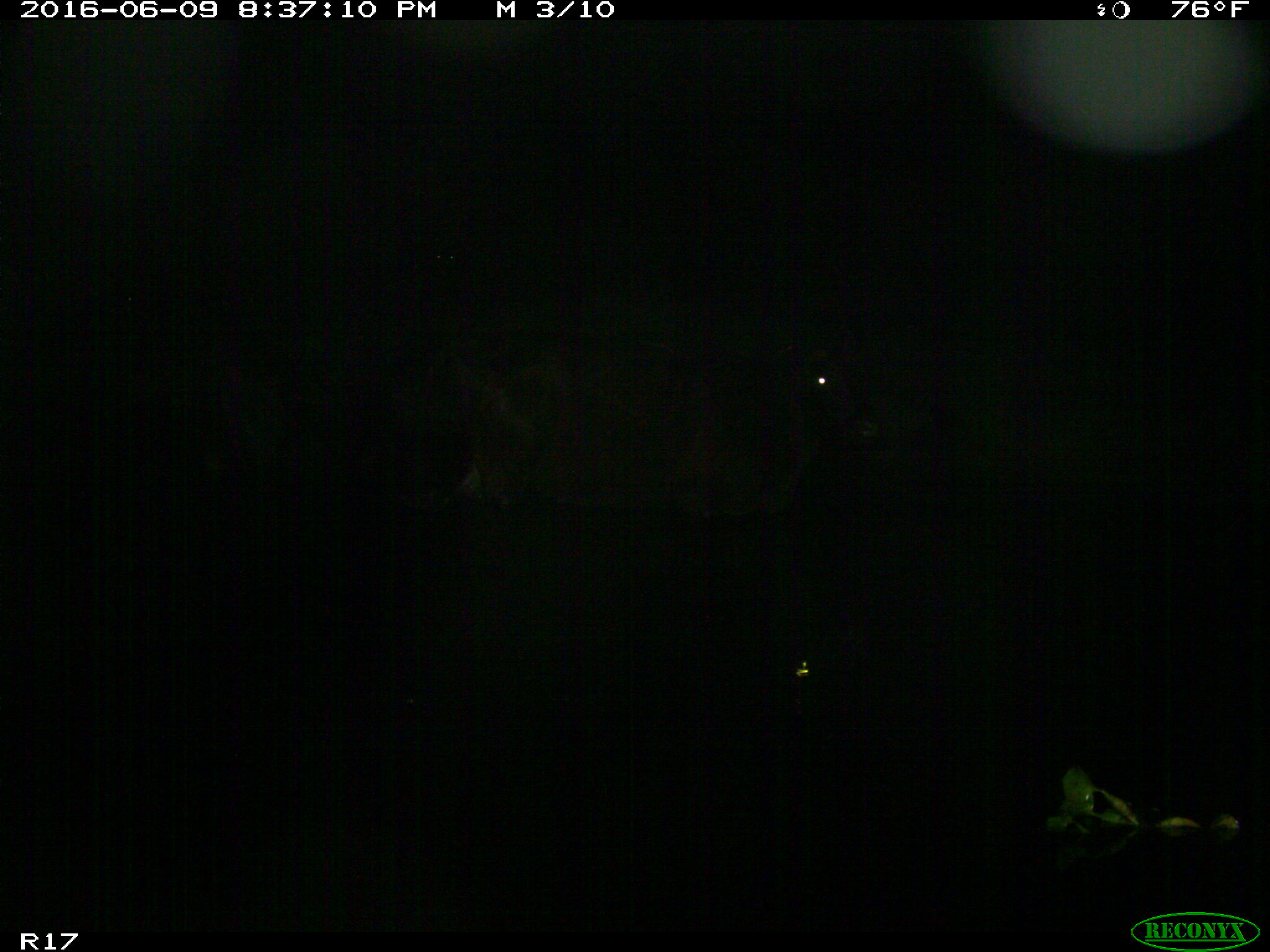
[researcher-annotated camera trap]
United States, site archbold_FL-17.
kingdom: Animalia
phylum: Chordata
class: Mammalia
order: Artiodactyla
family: Bovidae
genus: Bos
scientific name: Bos taurus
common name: domestic cow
Bos taurus (domestic cow).